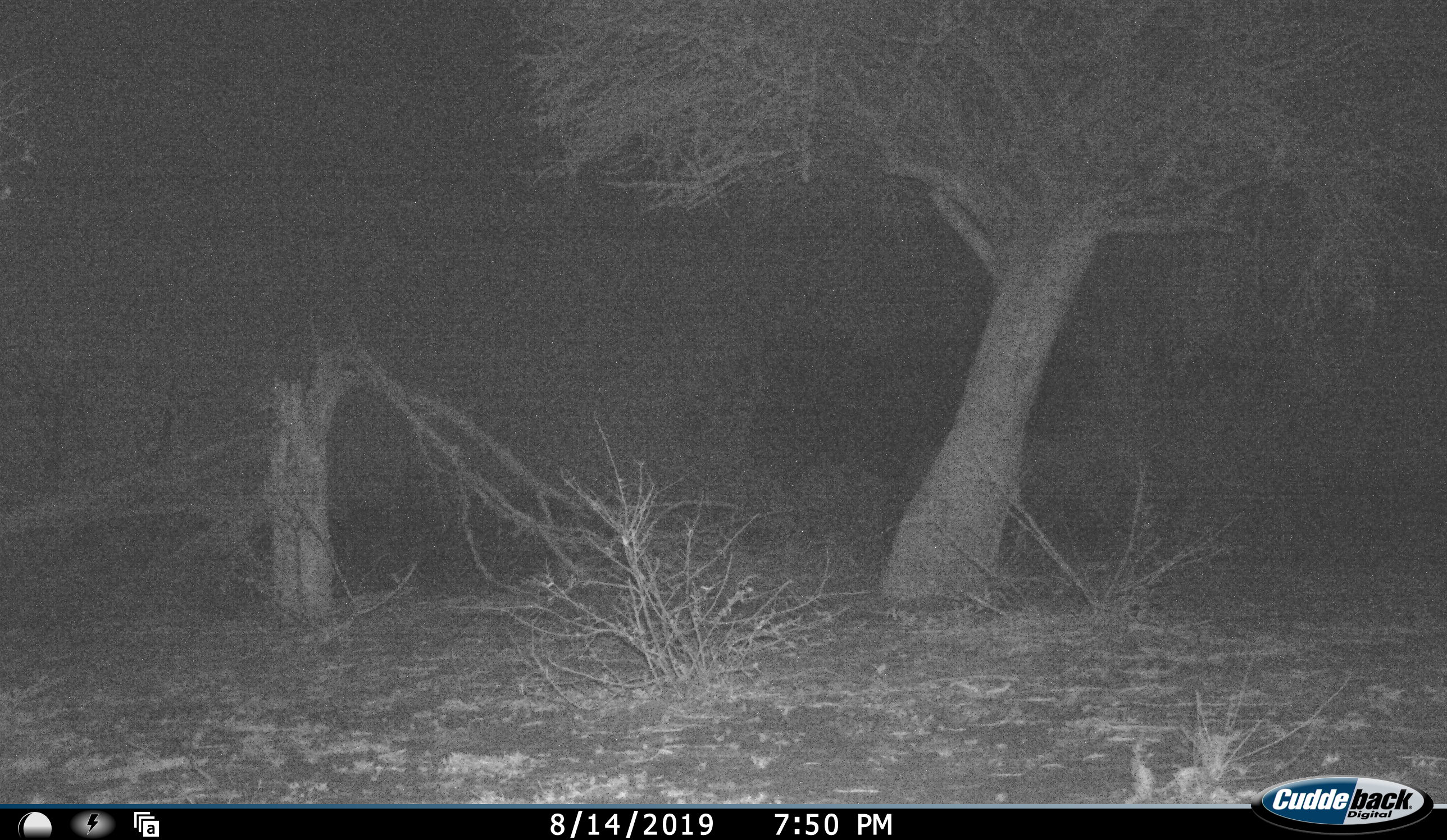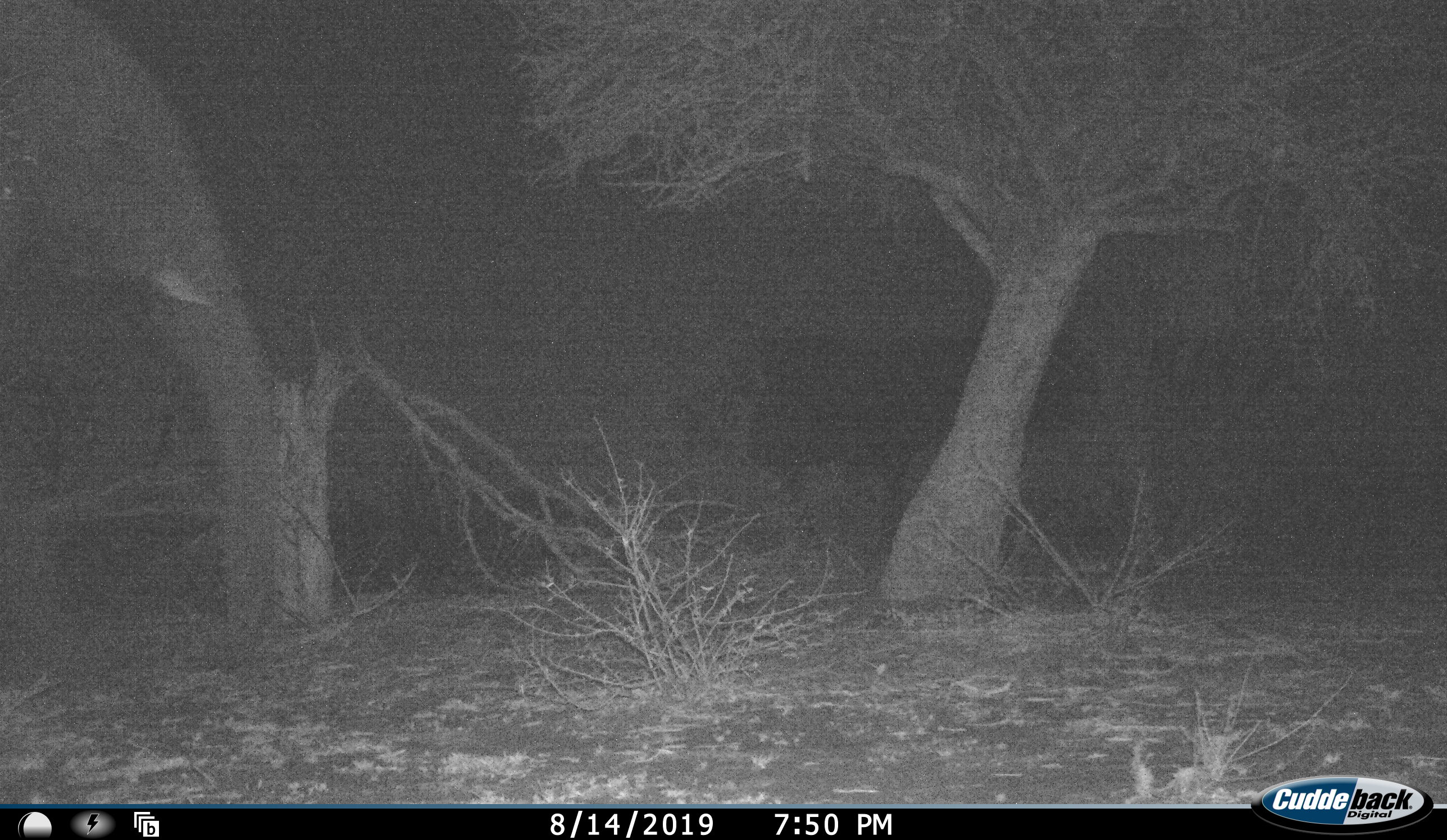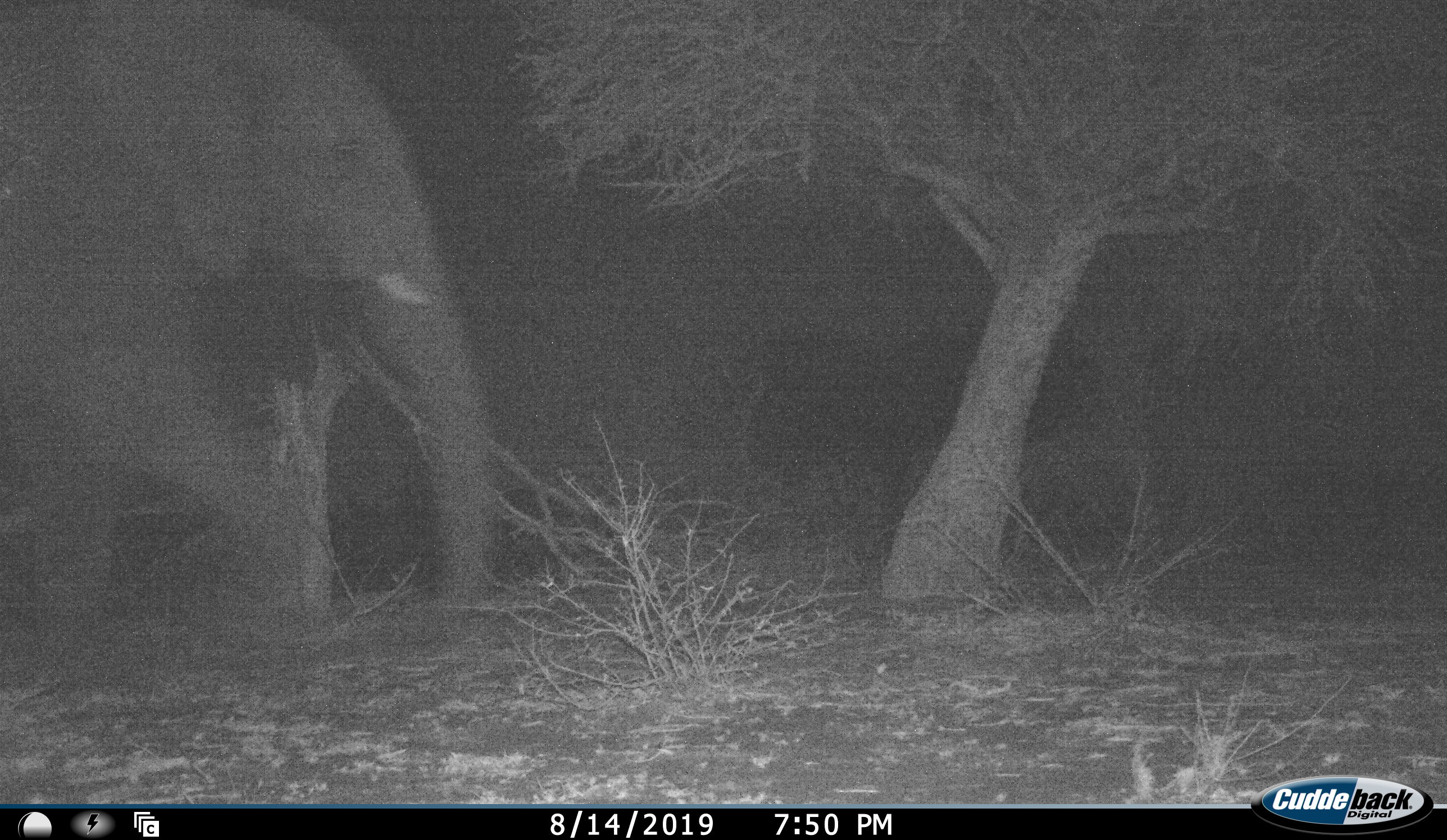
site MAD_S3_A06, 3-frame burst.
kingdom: Animalia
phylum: Chordata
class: Mammalia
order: Proboscidea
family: Elephantidae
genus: Loxodonta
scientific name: Loxodonta africana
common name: african bush elephant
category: elephant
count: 1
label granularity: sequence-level